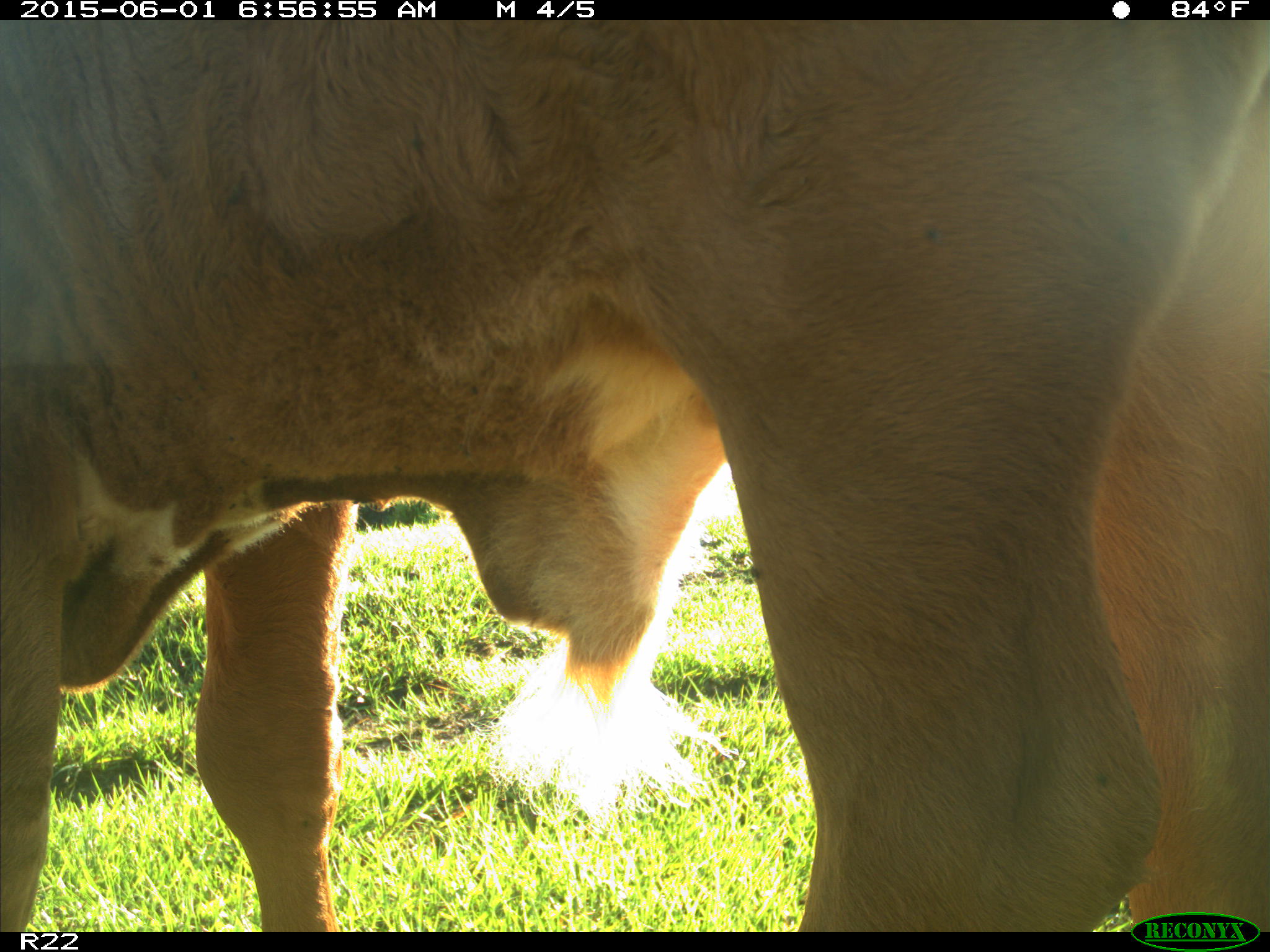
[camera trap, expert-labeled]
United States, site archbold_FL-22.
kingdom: Animalia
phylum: Chordata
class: Mammalia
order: Artiodactyla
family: Bovidae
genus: Bos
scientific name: Bos taurus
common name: domestic cow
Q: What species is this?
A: Bos taurus (domestic cow).